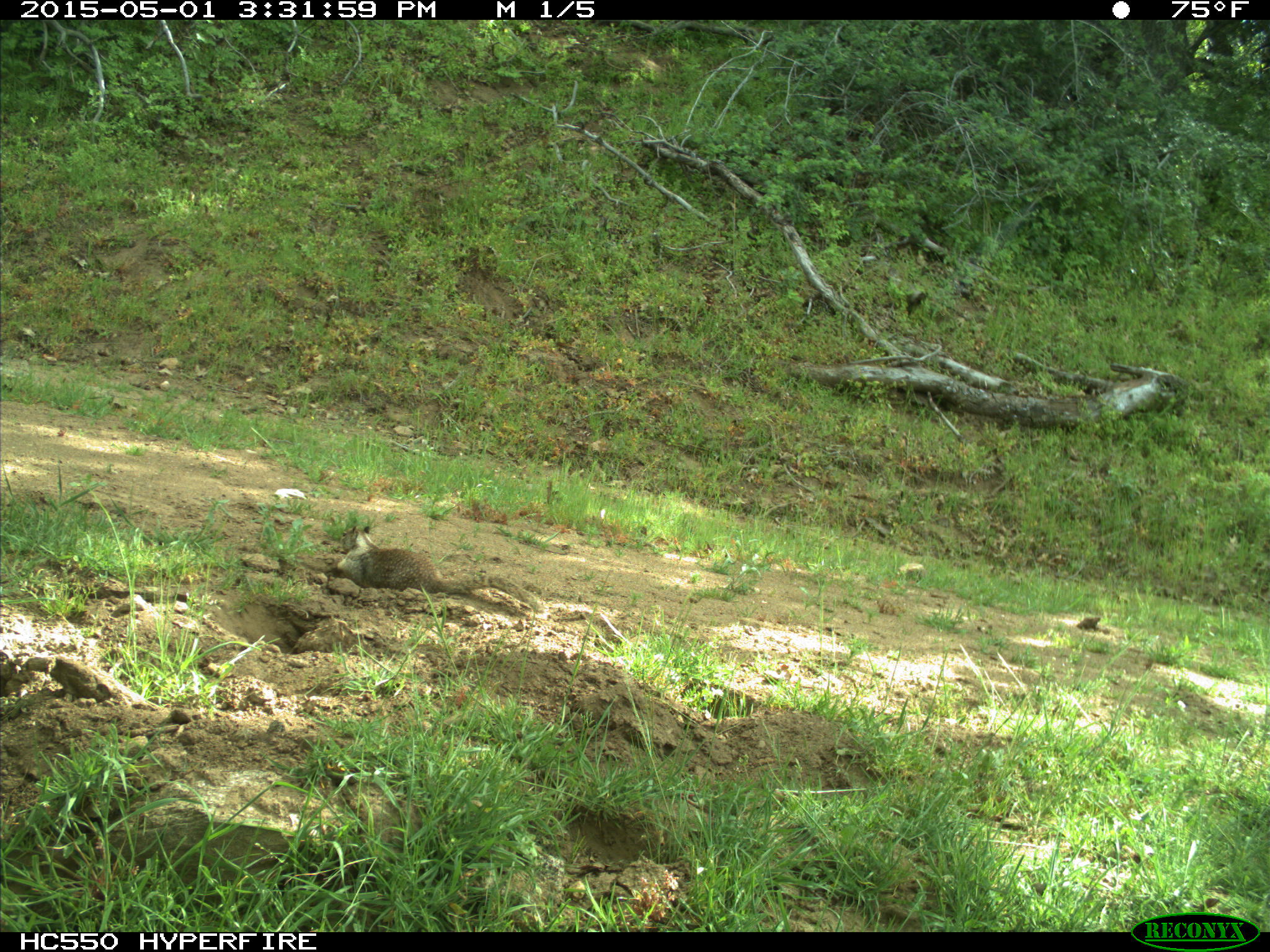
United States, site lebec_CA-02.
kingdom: Animalia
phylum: Chordata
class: Mammalia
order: Rodentia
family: Sciuridae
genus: Otospermophilus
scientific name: Otospermophilus beecheyi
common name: california ground squirrel